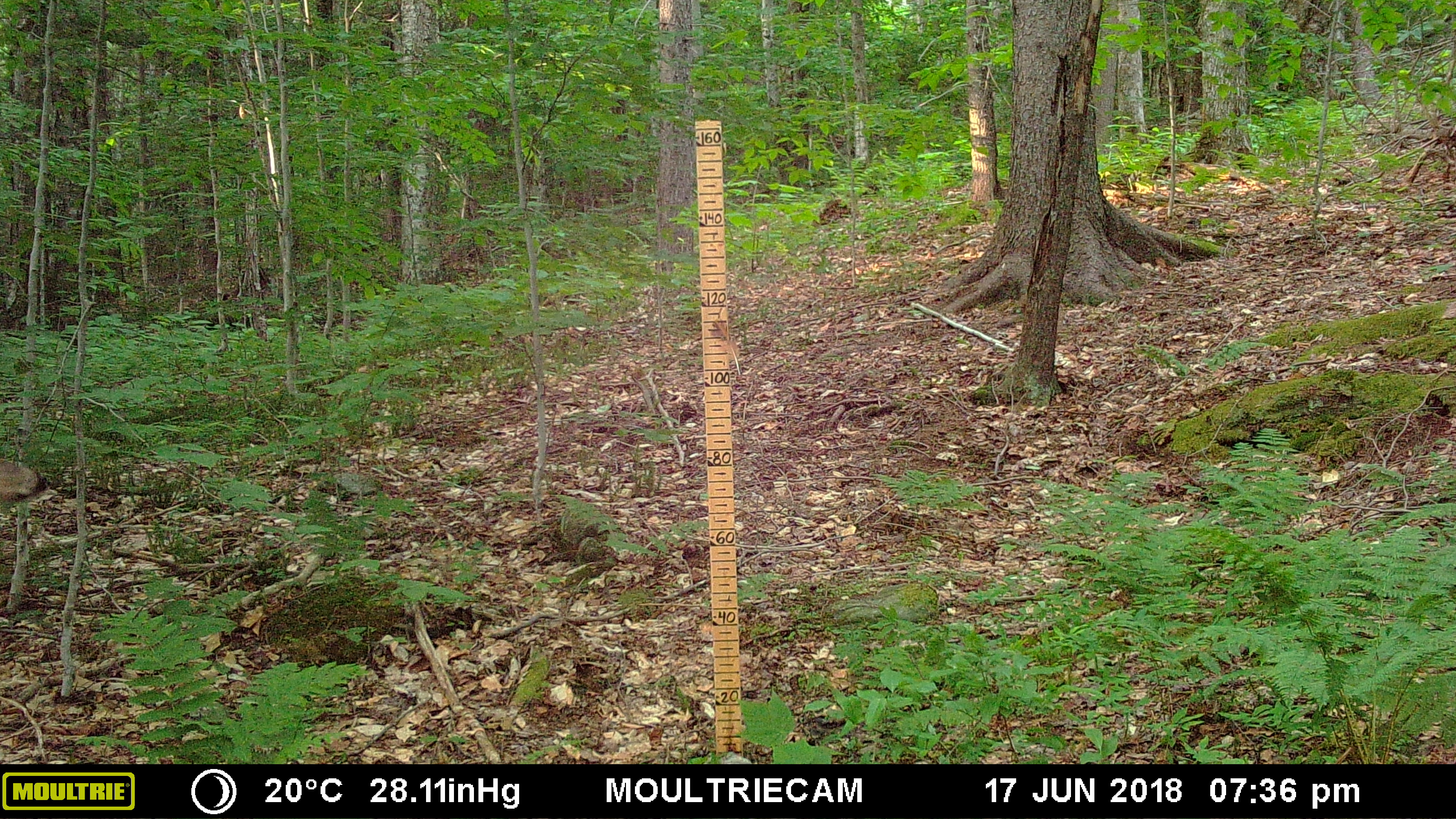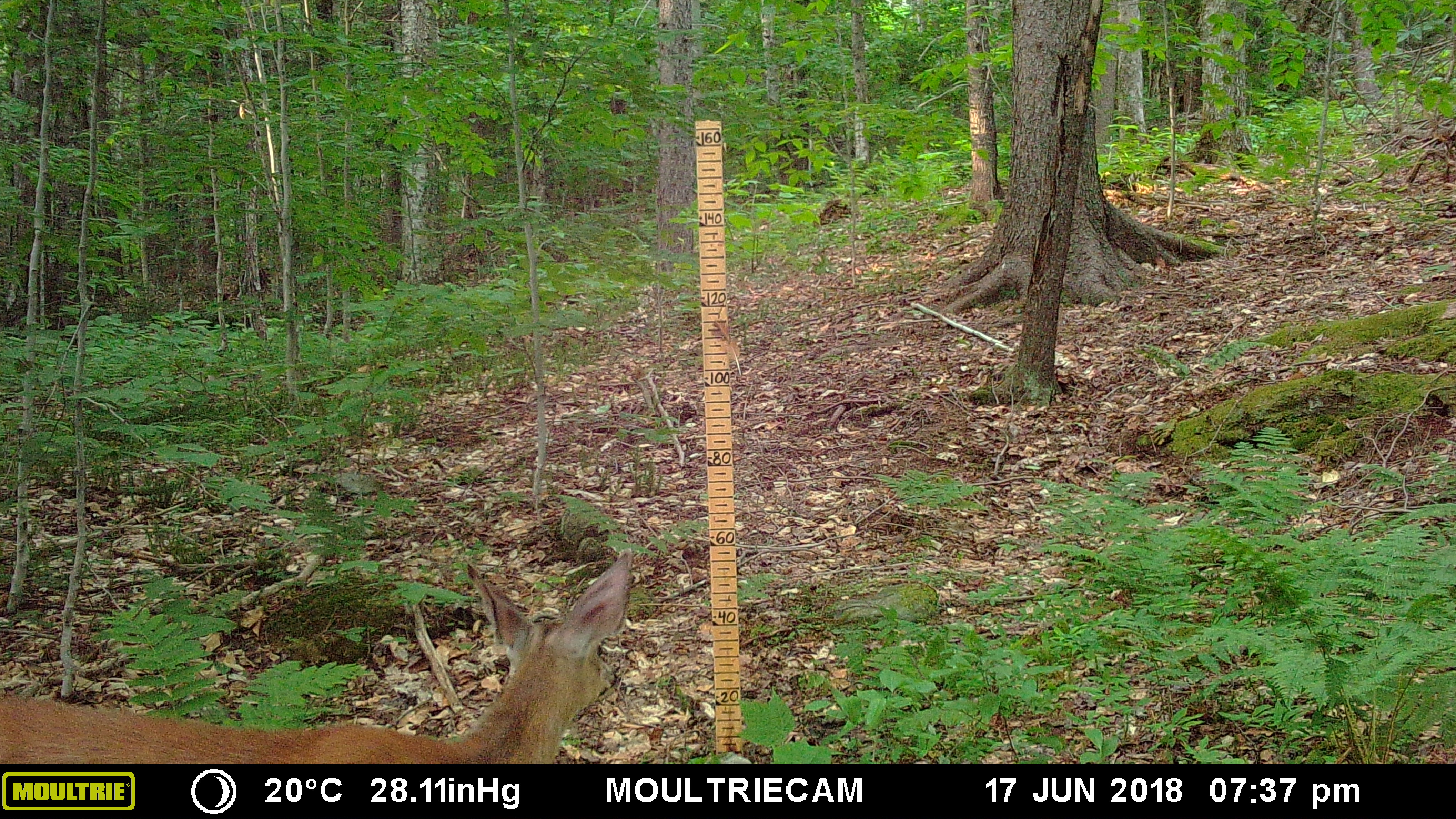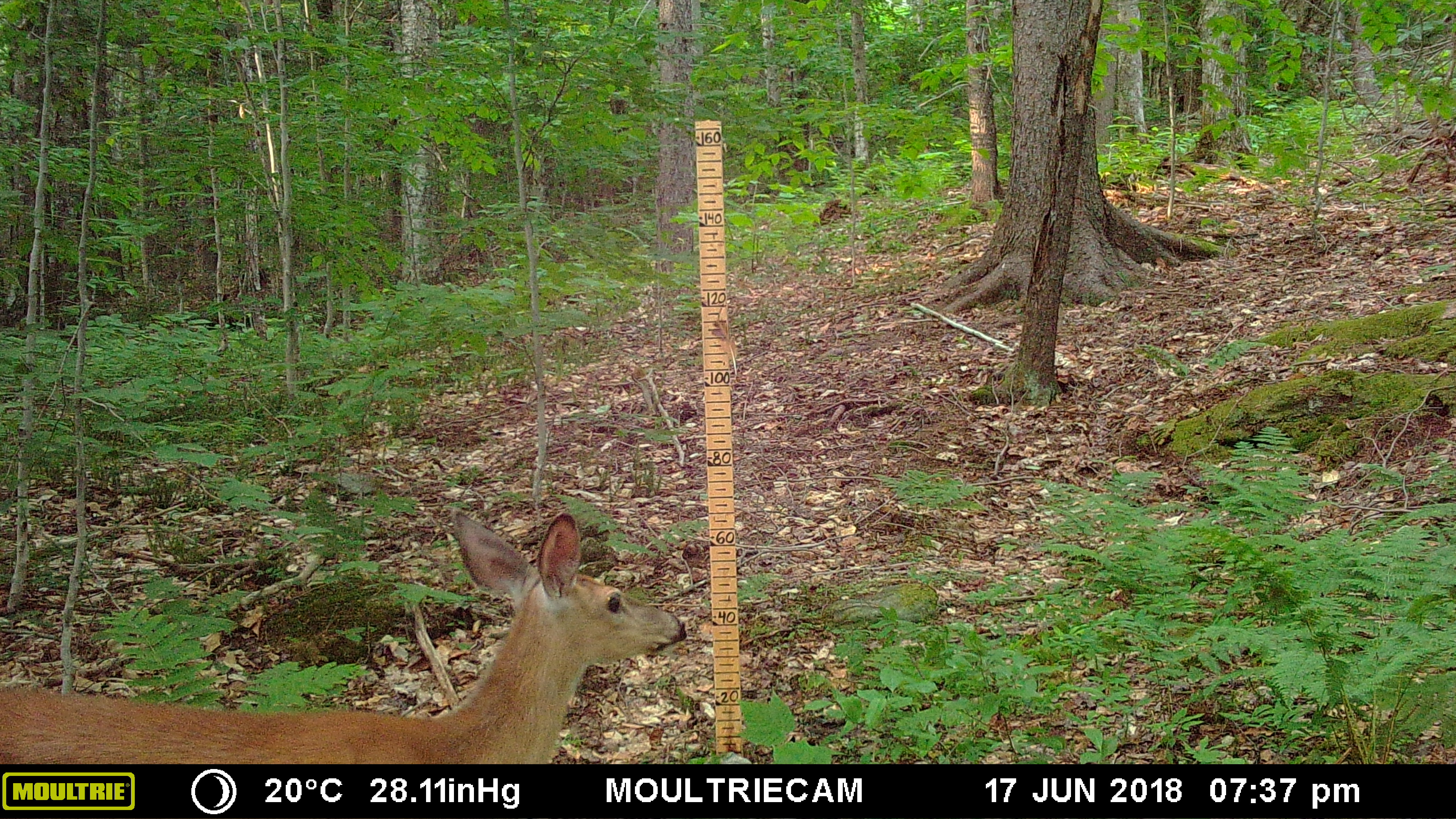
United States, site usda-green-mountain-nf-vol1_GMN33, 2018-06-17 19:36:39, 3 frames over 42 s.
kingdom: Animalia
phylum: Chordata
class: Mammalia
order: Artiodactyla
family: Cervidae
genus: Odocoileus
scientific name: Odocoileus virginianus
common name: white-tailed deer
White-tailed deer (Odocoileus virginianus).